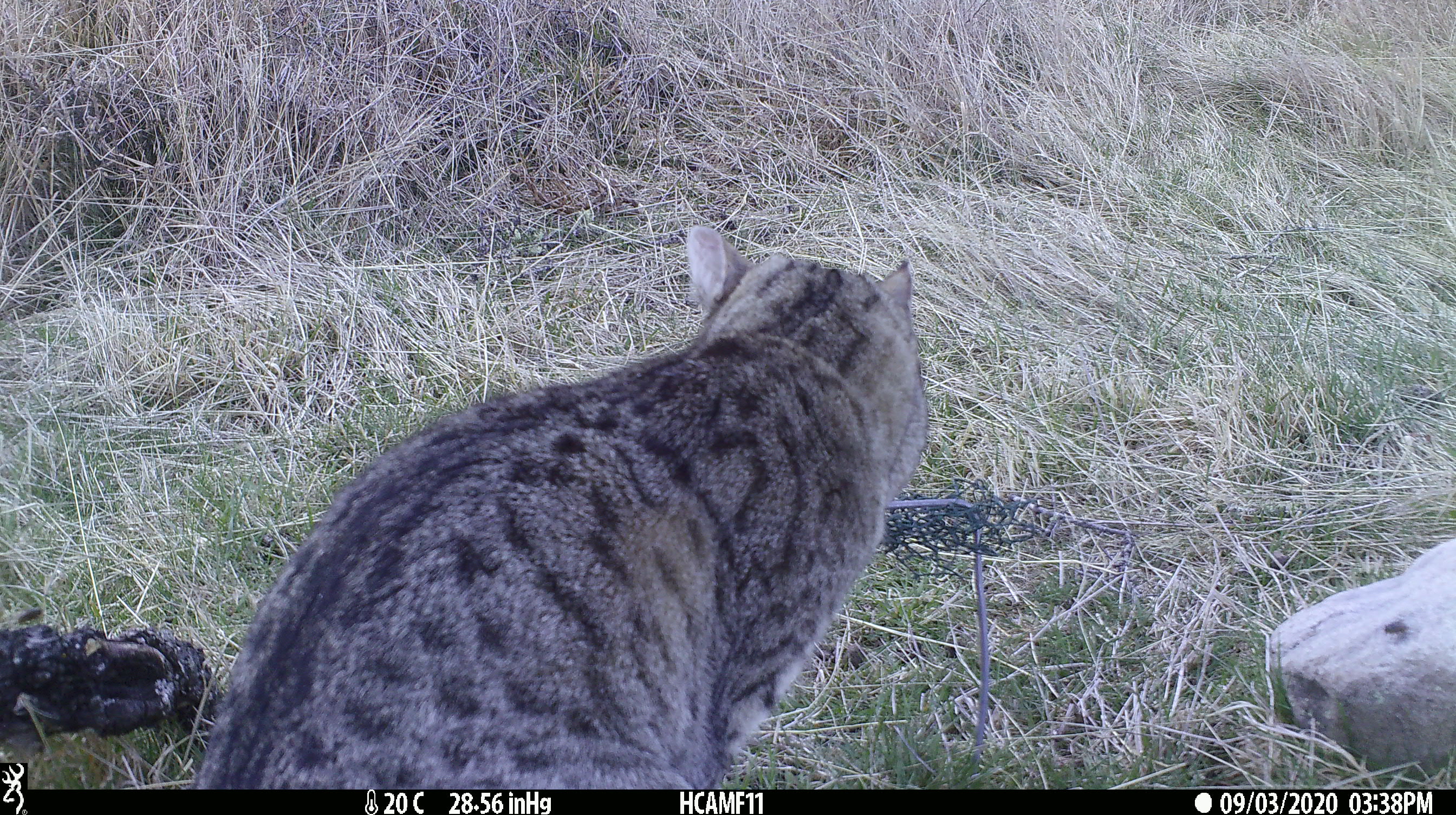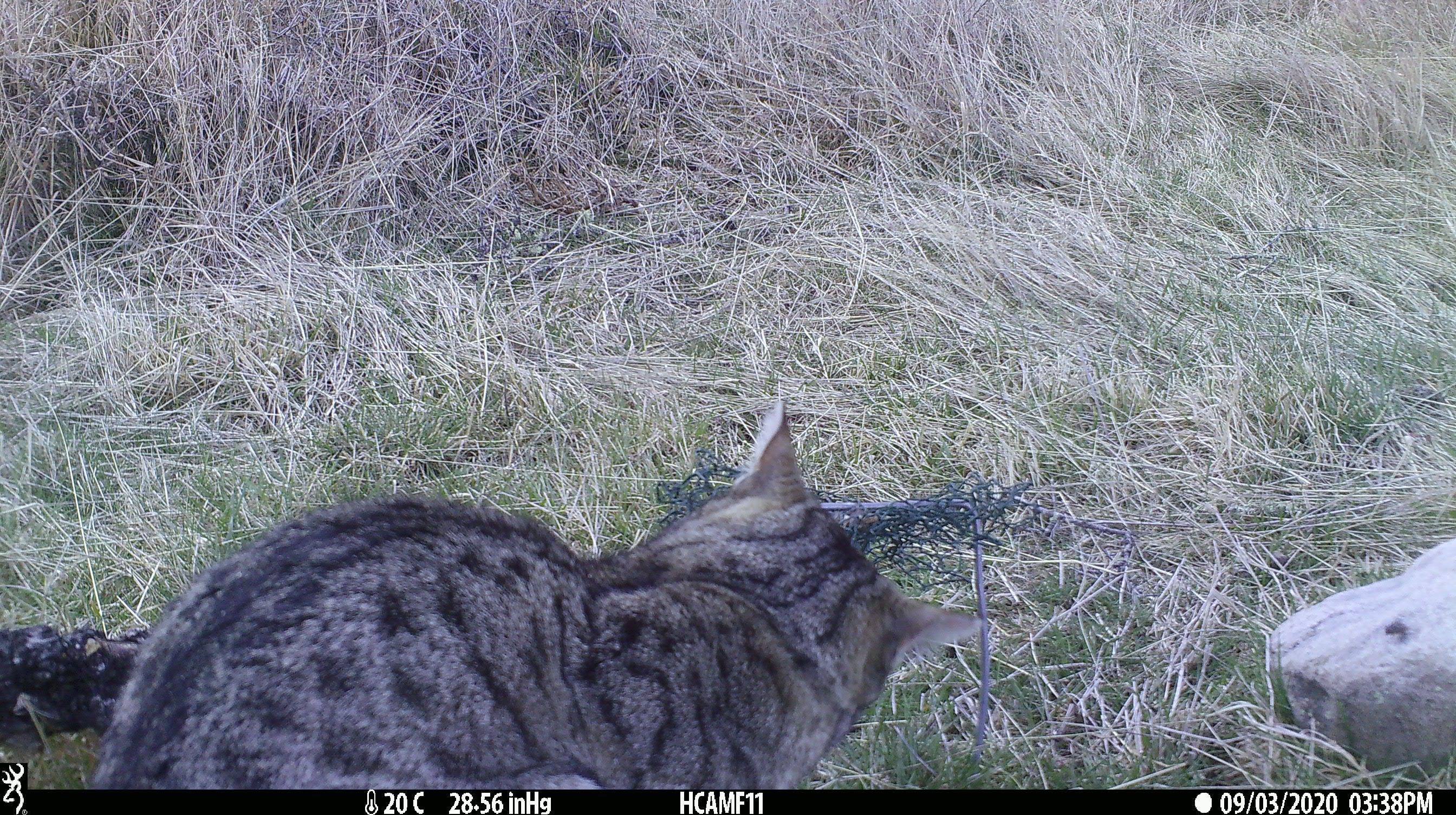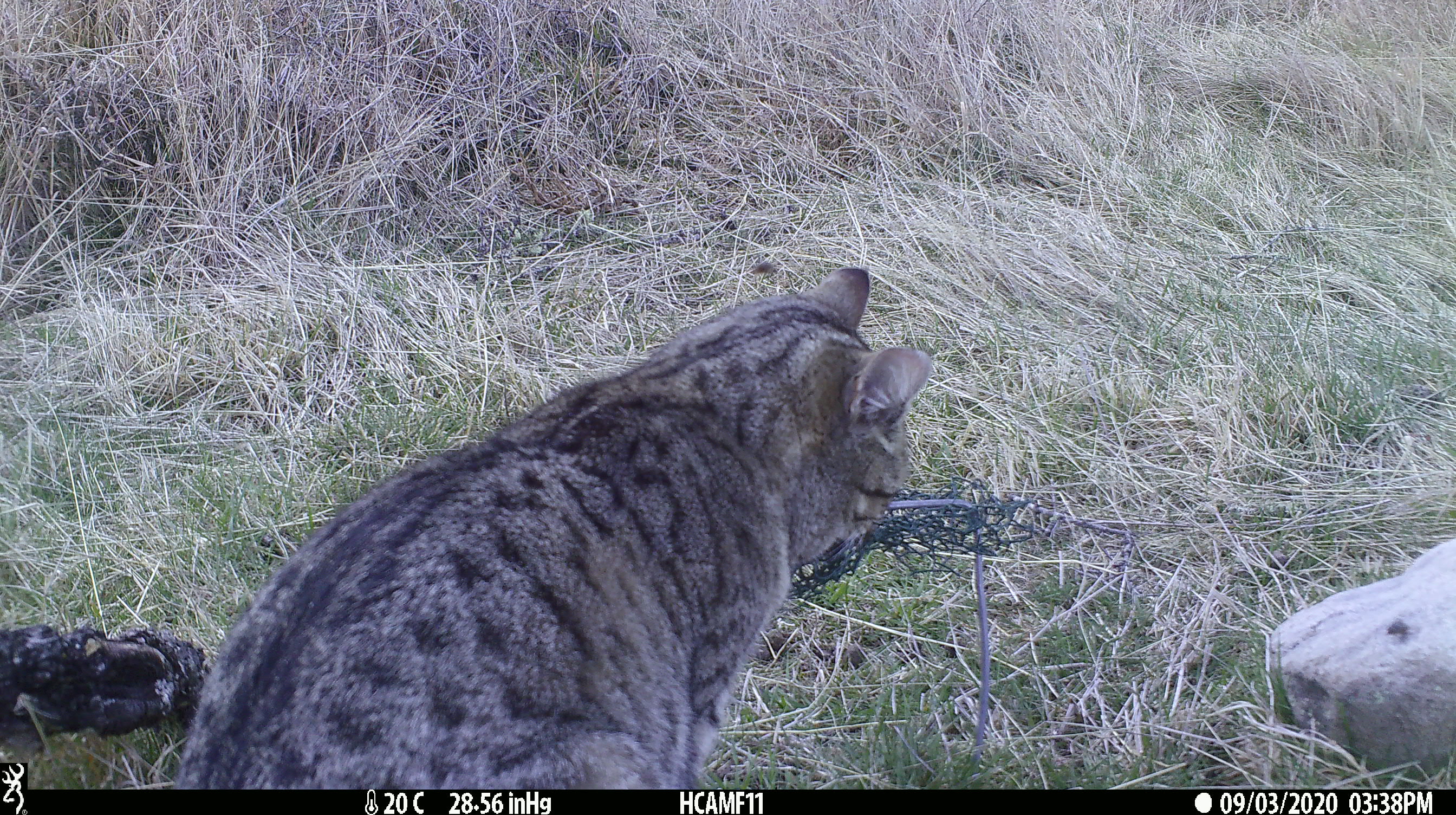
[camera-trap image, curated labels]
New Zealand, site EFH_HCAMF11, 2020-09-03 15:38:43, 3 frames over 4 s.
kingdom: Animalia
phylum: Chordata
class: Mammalia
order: Carnivora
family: Felidae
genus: Felis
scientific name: Felis catus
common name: domestic cat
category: cat